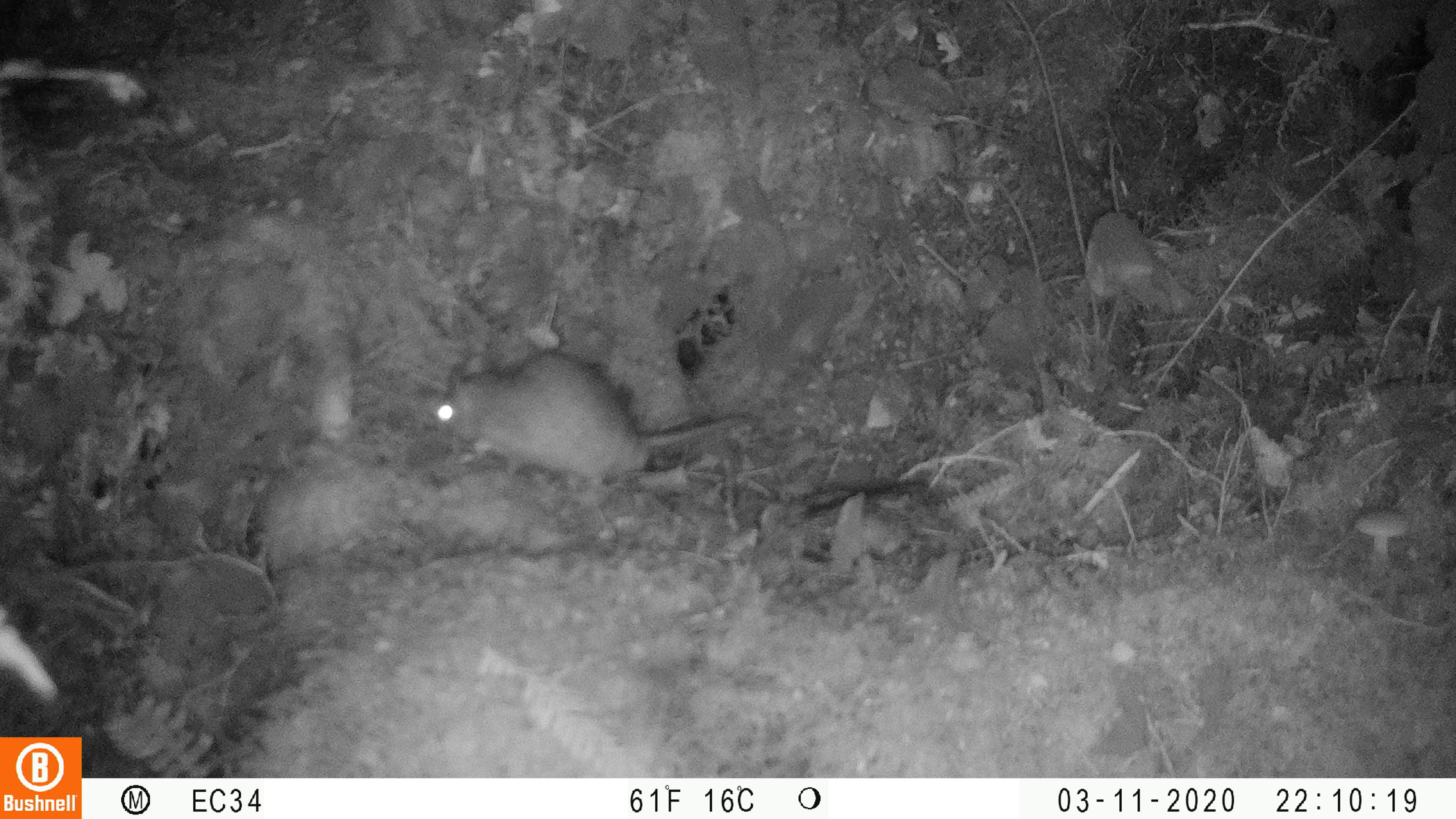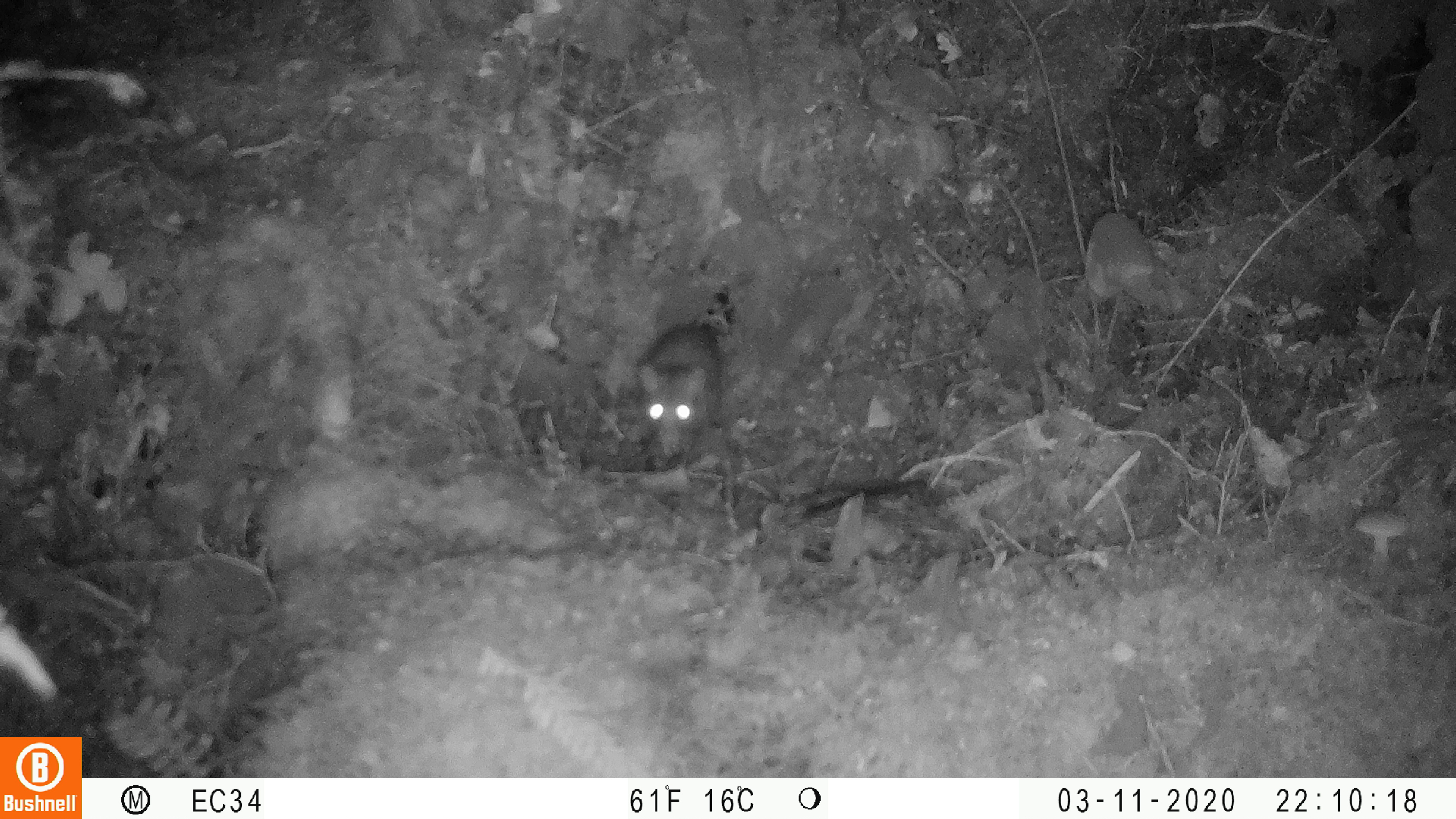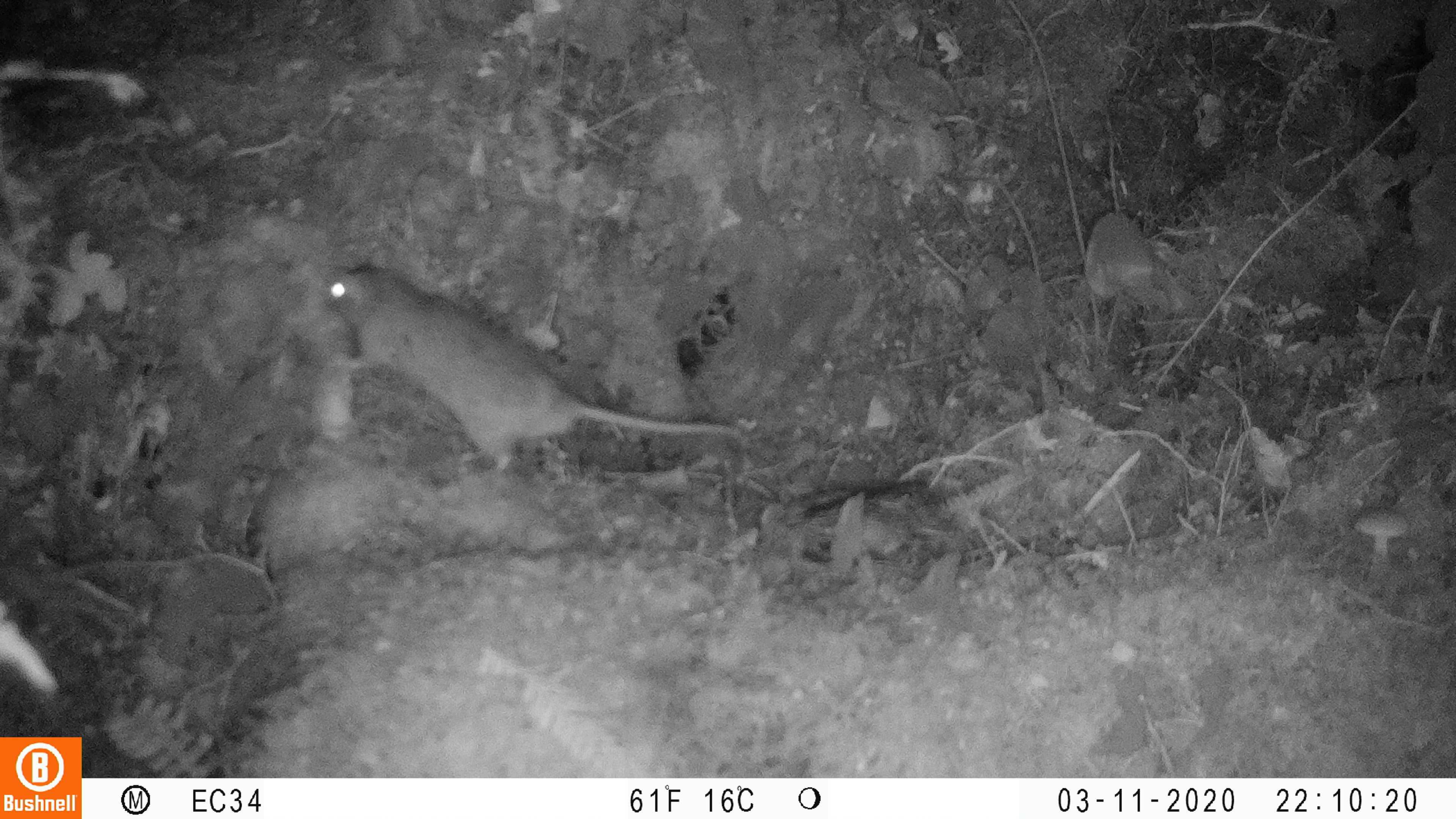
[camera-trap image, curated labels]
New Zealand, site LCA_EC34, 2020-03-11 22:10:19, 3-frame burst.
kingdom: Animalia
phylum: Chordata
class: Mammalia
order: Rodentia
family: Muridae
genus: Rattus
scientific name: Rattus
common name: rat